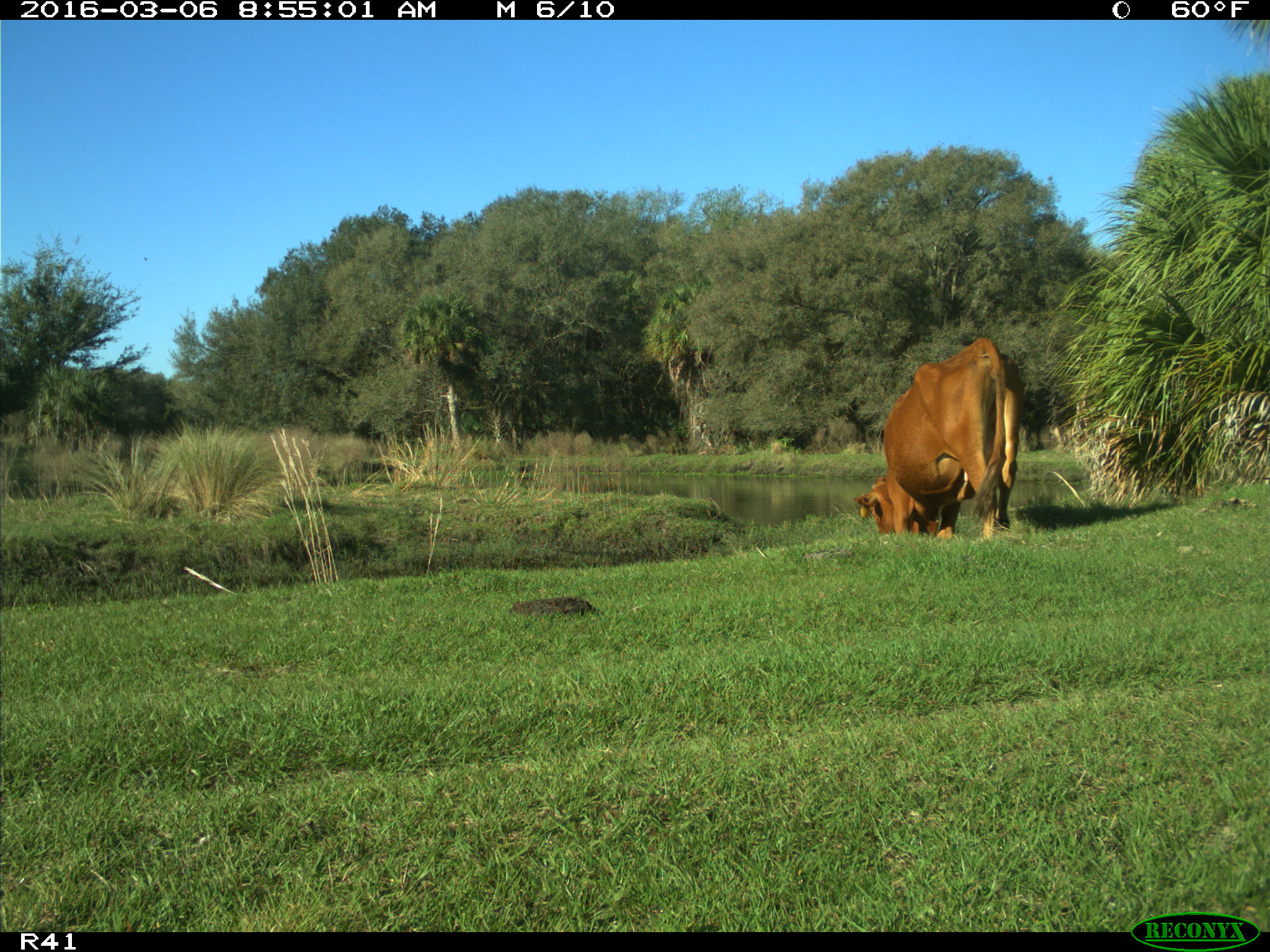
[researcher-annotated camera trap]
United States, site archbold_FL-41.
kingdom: Animalia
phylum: Chordata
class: Mammalia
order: Artiodactyla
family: Bovidae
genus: Bos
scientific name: Bos taurus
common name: domestic cow